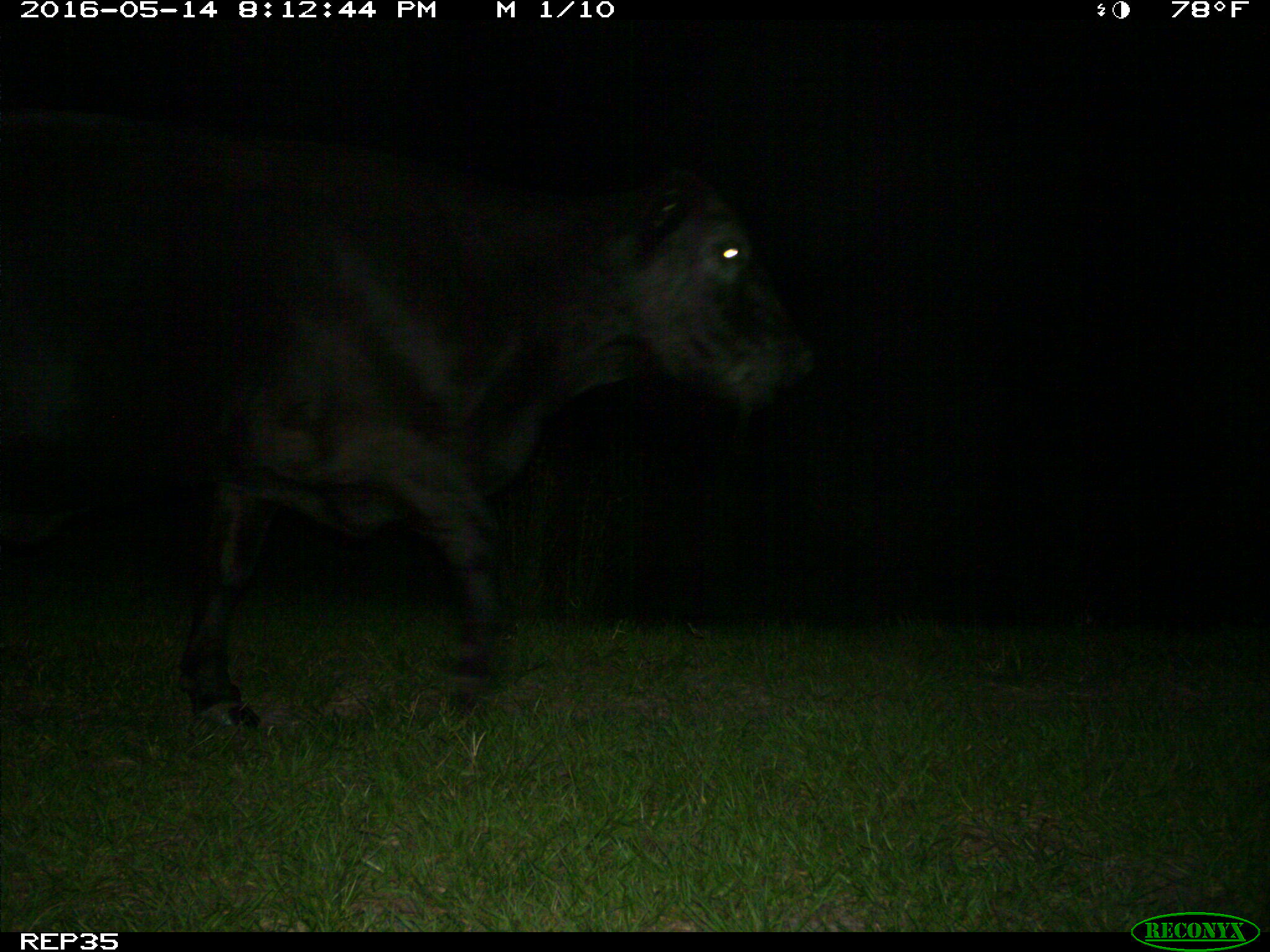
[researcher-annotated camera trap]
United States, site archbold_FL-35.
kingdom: Animalia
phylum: Chordata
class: Mammalia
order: Artiodactyla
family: Bovidae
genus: Bos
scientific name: Bos taurus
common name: domestic cow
Bos taurus (domestic cow).